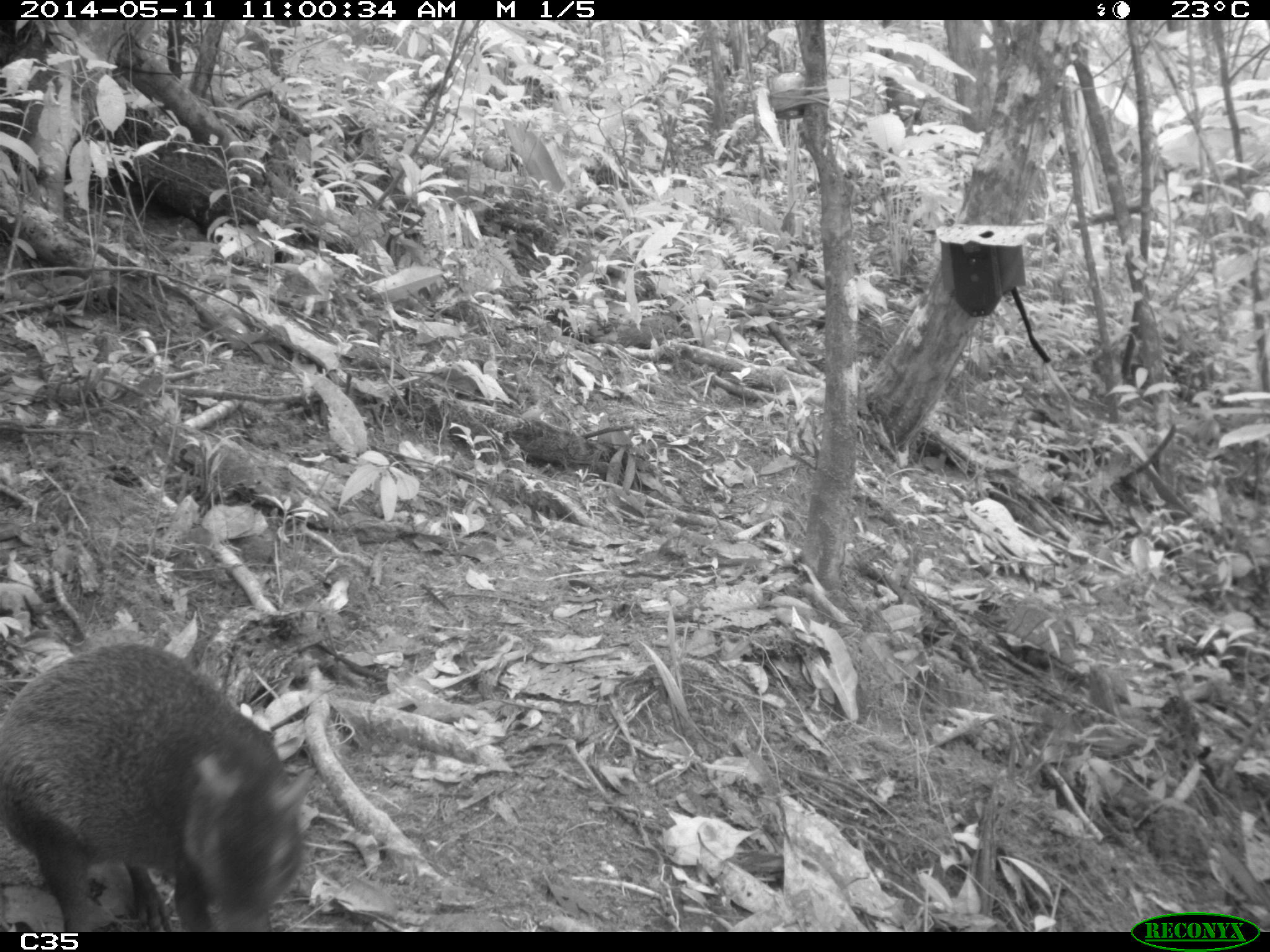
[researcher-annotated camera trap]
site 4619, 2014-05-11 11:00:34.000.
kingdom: Animalia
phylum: Chordata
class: Mammalia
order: Rodentia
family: Dasyproctidae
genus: Dasyprocta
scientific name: Dasyprocta leporina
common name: red-rumped agouti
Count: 1.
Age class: adult.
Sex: male.